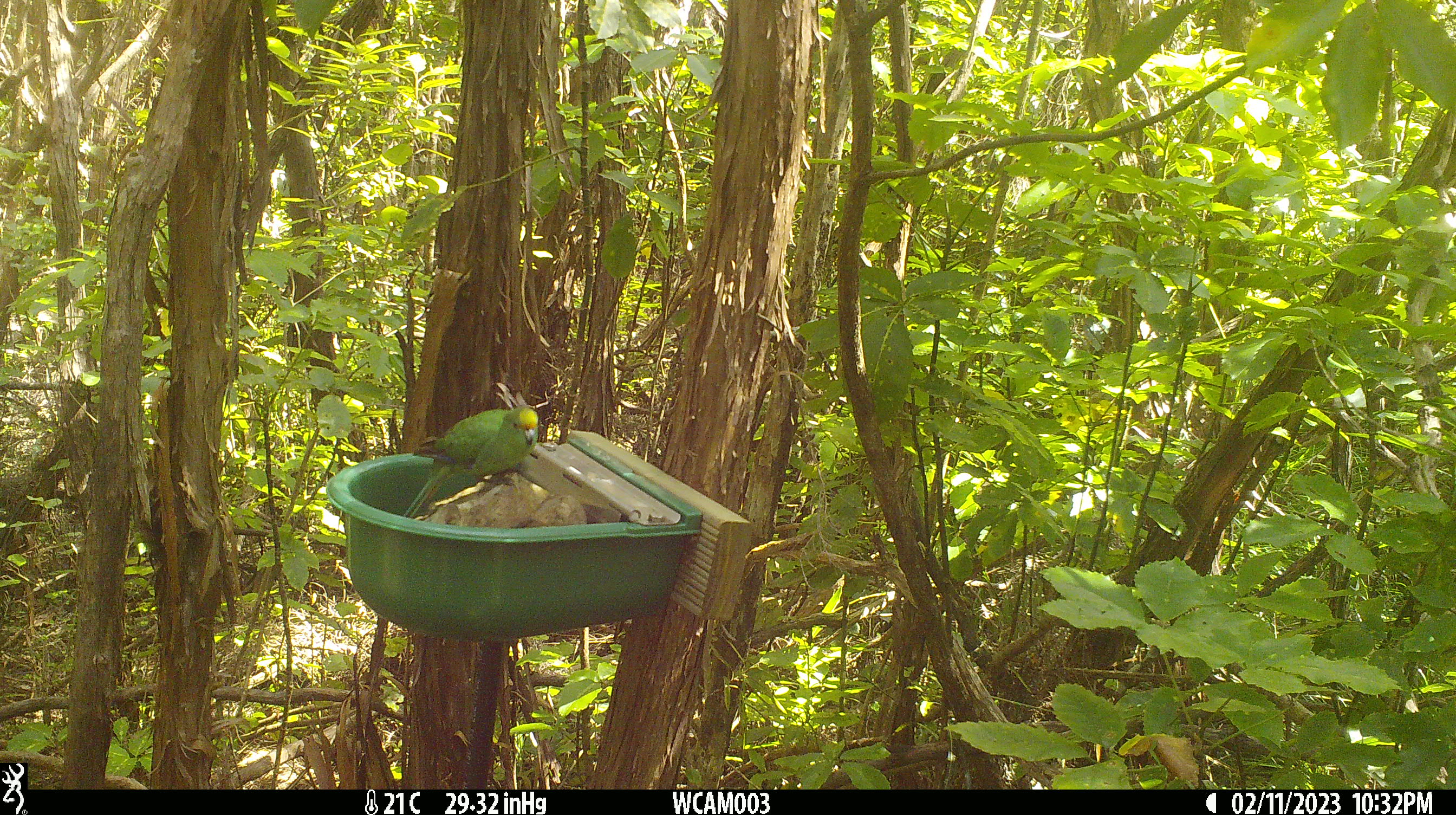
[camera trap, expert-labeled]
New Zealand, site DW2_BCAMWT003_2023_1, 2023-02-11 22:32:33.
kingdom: Animalia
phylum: Chordata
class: Aves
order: Psittaciformes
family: Psittaculidae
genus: Cyanoramphus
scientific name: Cyanoramphus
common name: parakeet